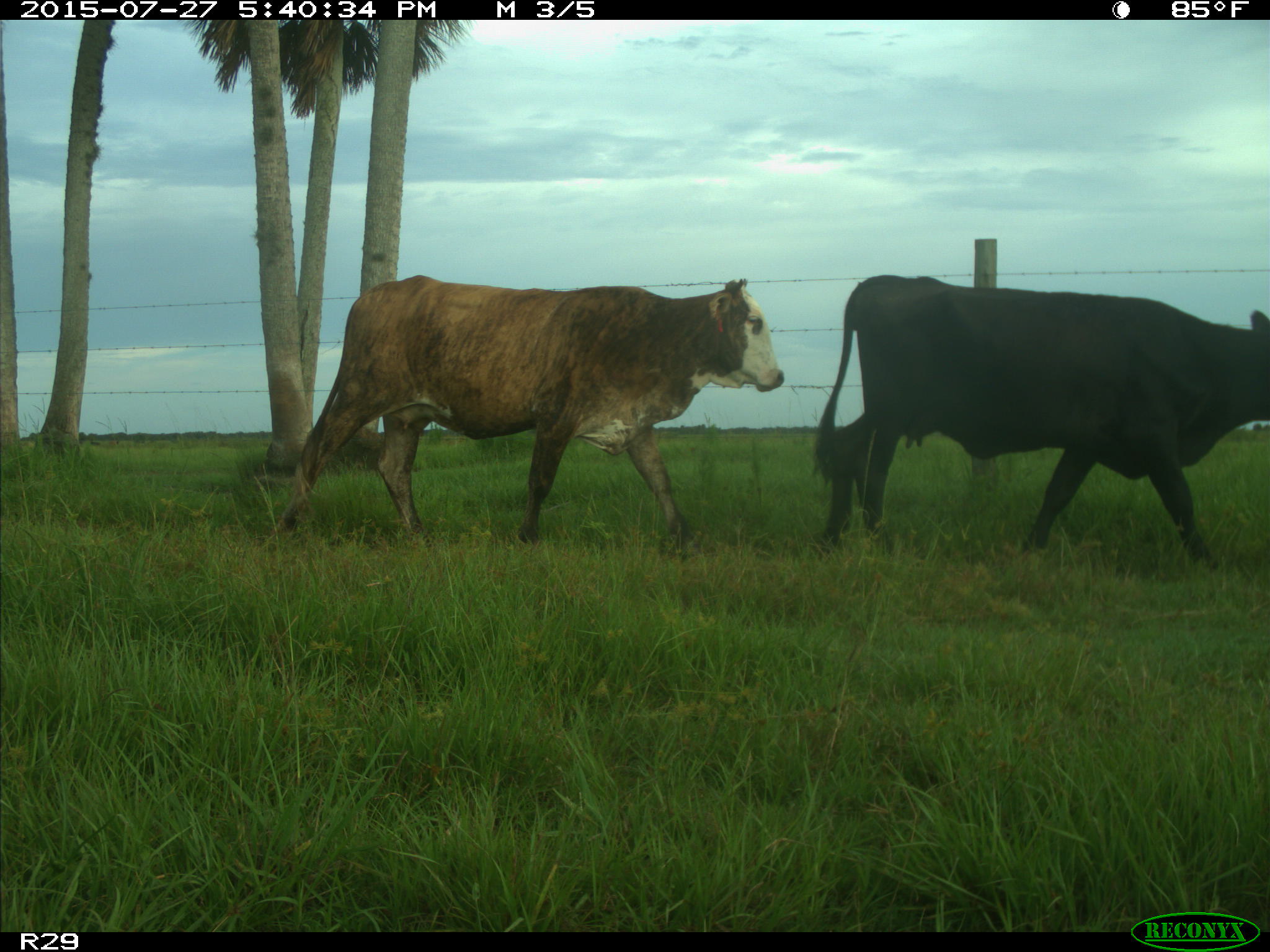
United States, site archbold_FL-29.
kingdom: Animalia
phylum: Chordata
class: Mammalia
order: Artiodactyla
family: Bovidae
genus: Bos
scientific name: Bos taurus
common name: domestic cow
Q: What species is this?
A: Bos taurus (domestic cow).